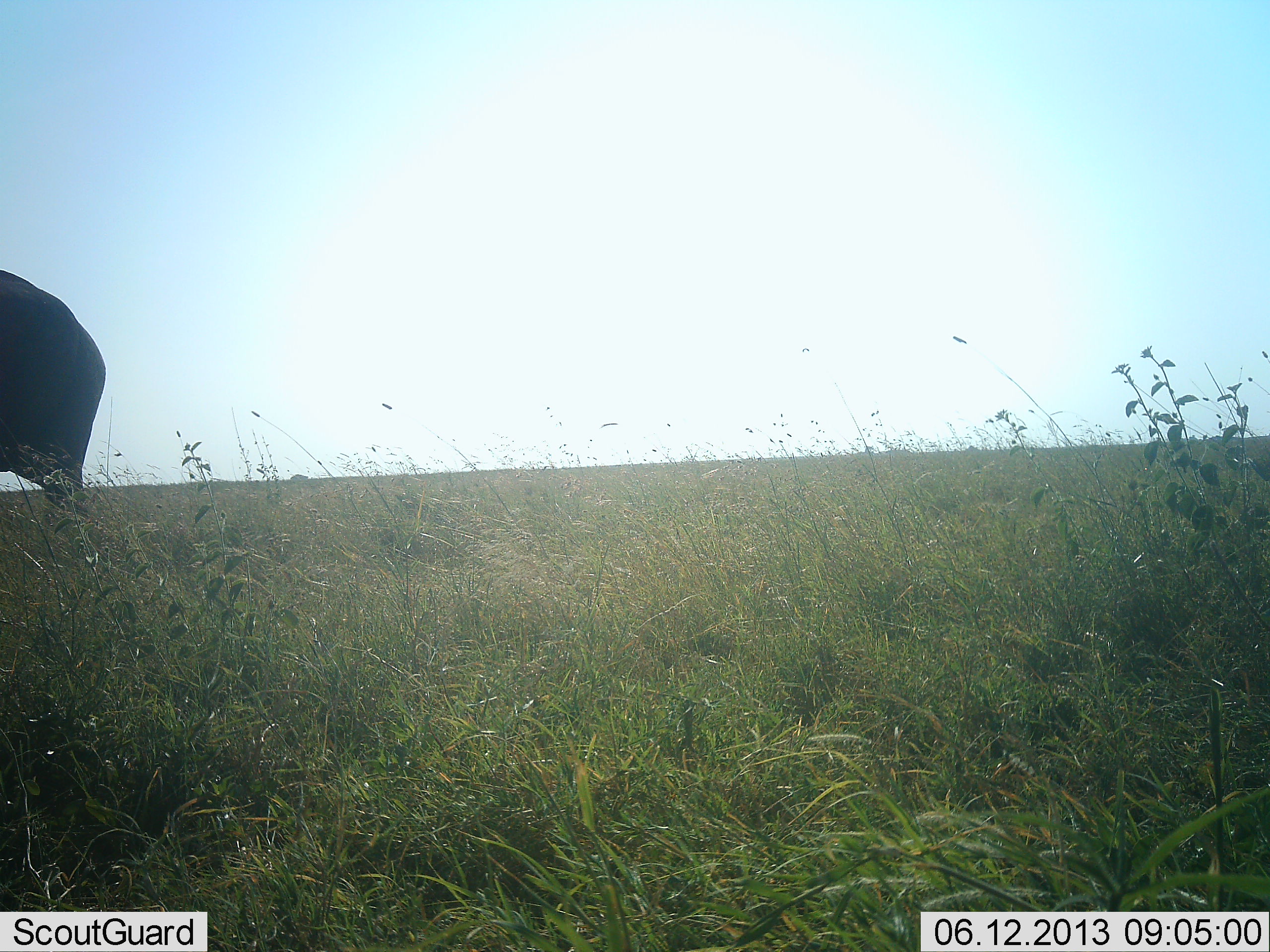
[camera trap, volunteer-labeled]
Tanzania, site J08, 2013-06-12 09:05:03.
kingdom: Animalia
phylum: Chordata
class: Mammalia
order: Proboscidea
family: Elephantidae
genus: Loxodonta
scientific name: Loxodonta africana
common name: african bush elephant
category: elephant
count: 1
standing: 90%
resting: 0%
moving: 10%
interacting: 0%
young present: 0%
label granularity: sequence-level